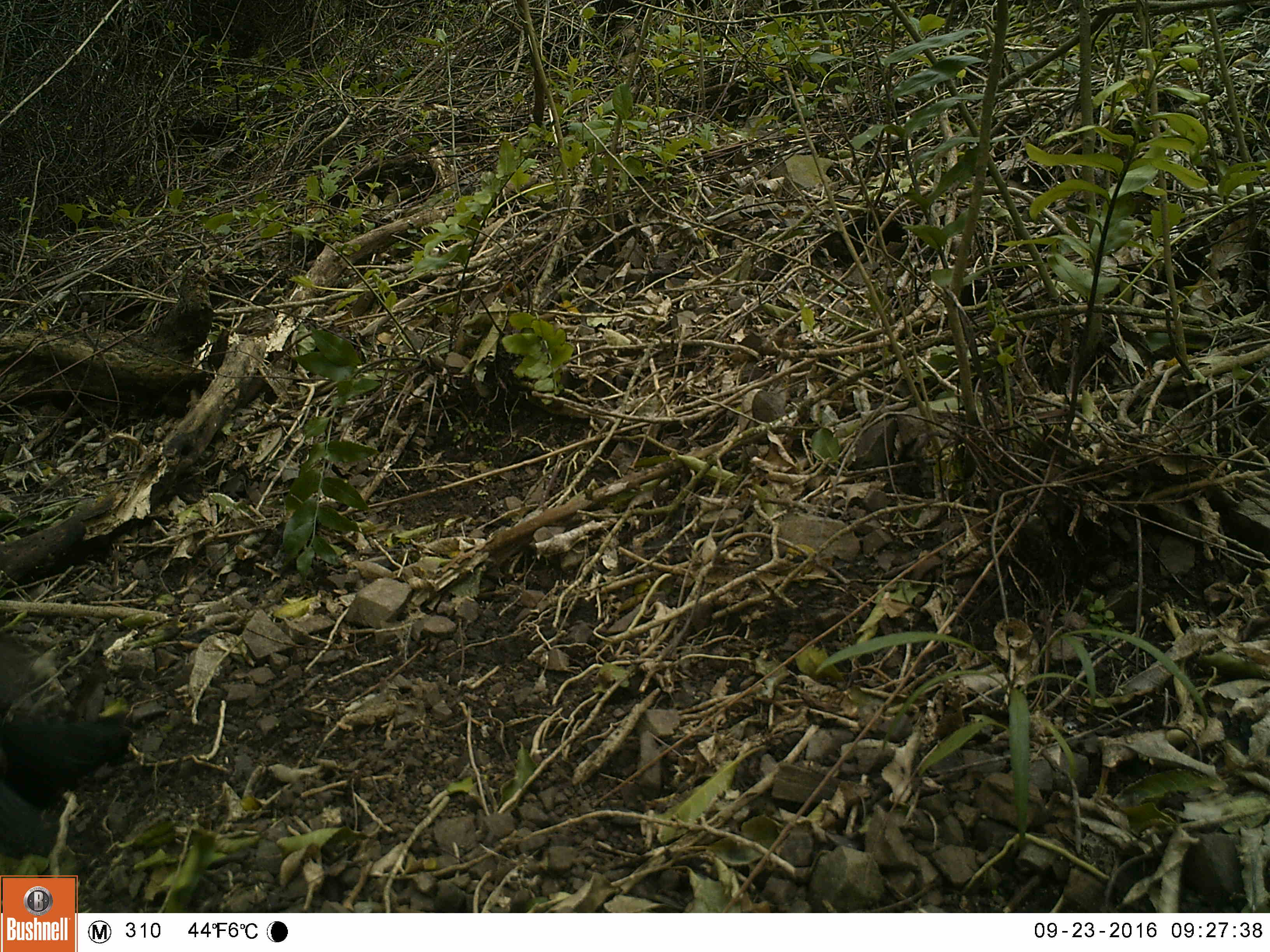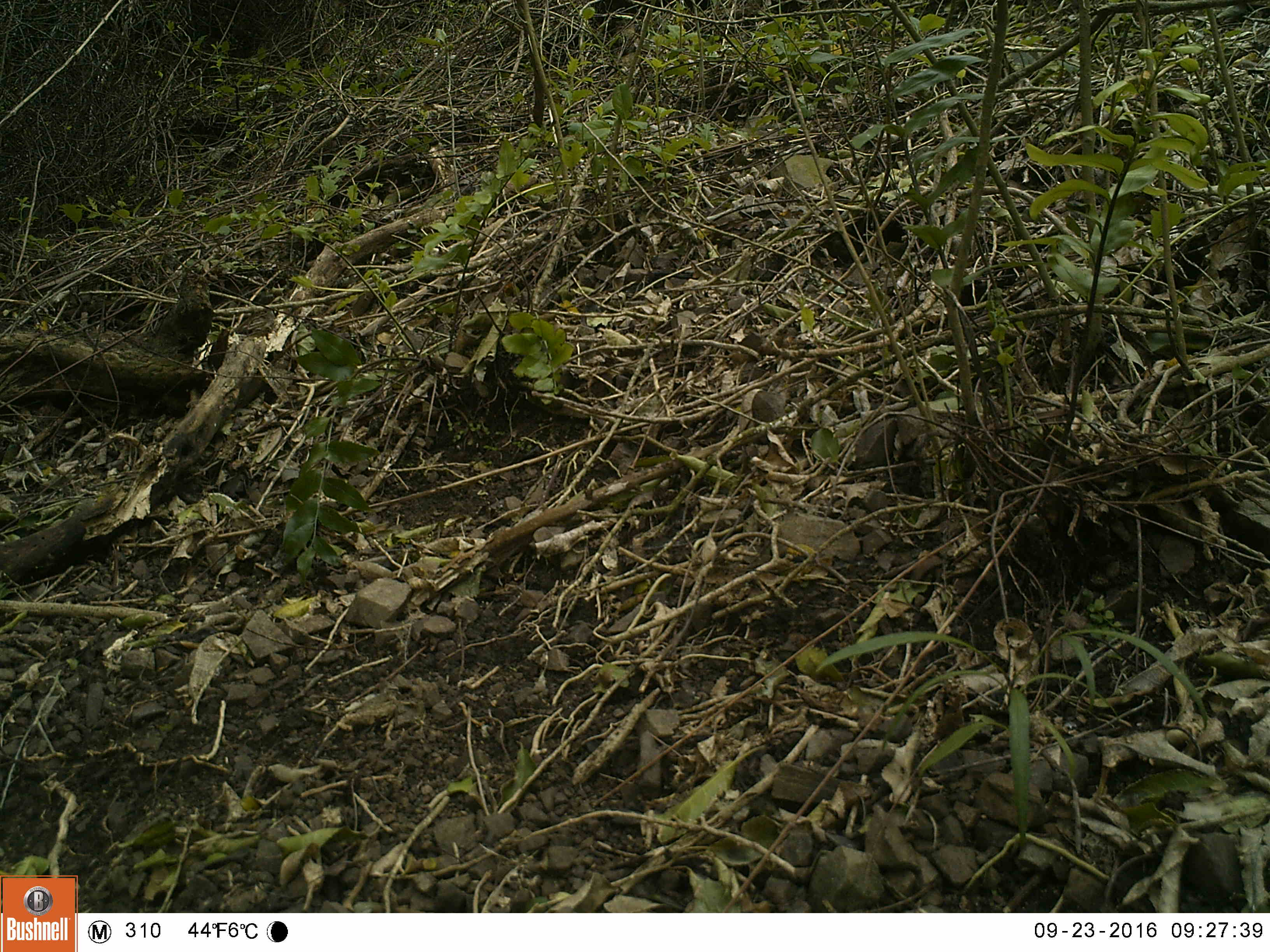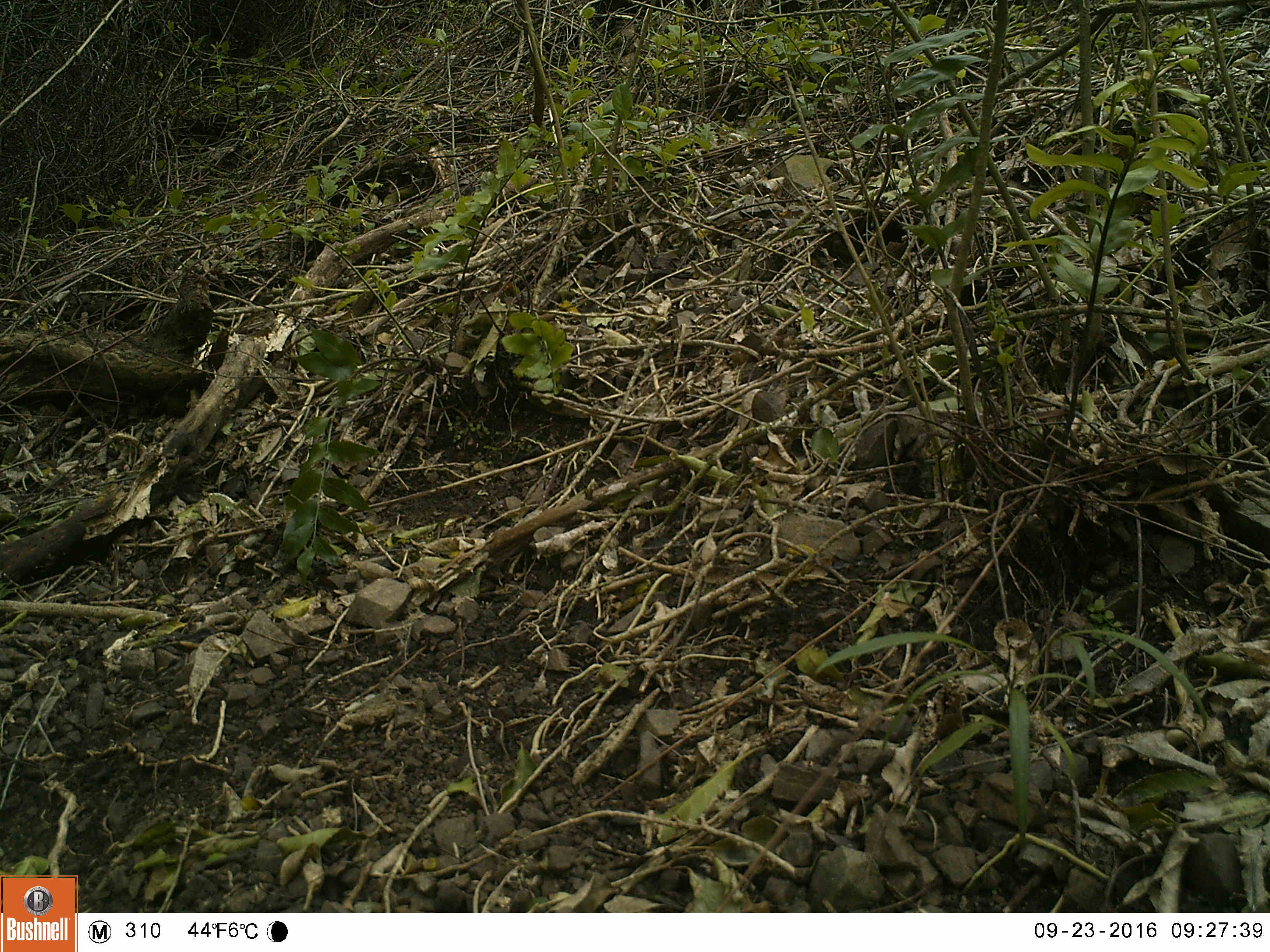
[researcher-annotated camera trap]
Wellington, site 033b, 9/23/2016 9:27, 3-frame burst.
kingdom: Animalia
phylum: Chordata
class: Aves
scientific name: Aves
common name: bird